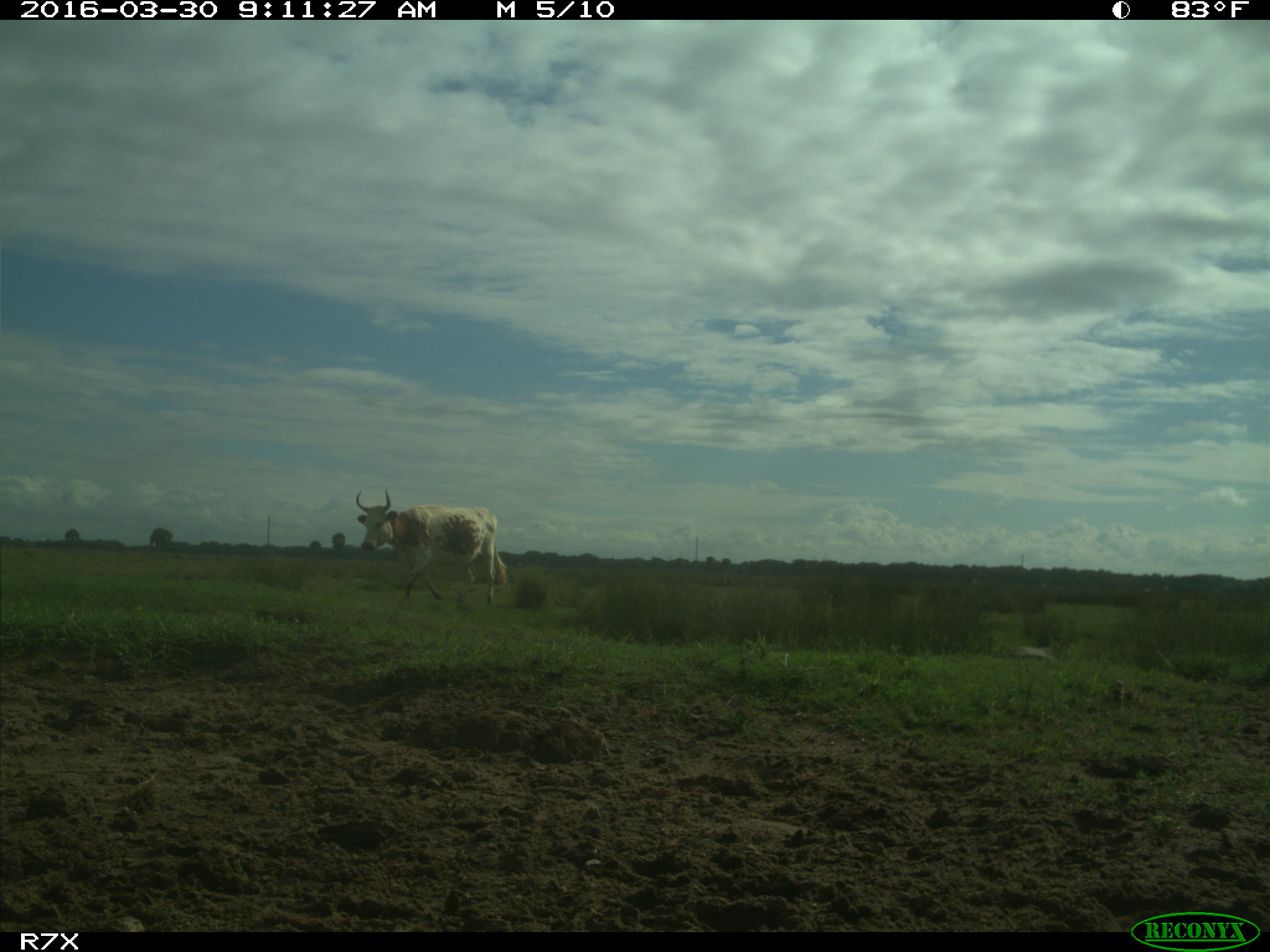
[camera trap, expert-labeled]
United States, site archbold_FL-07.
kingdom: Animalia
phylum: Chordata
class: Mammalia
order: Artiodactyla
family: Bovidae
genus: Bos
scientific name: Bos taurus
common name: domestic cow